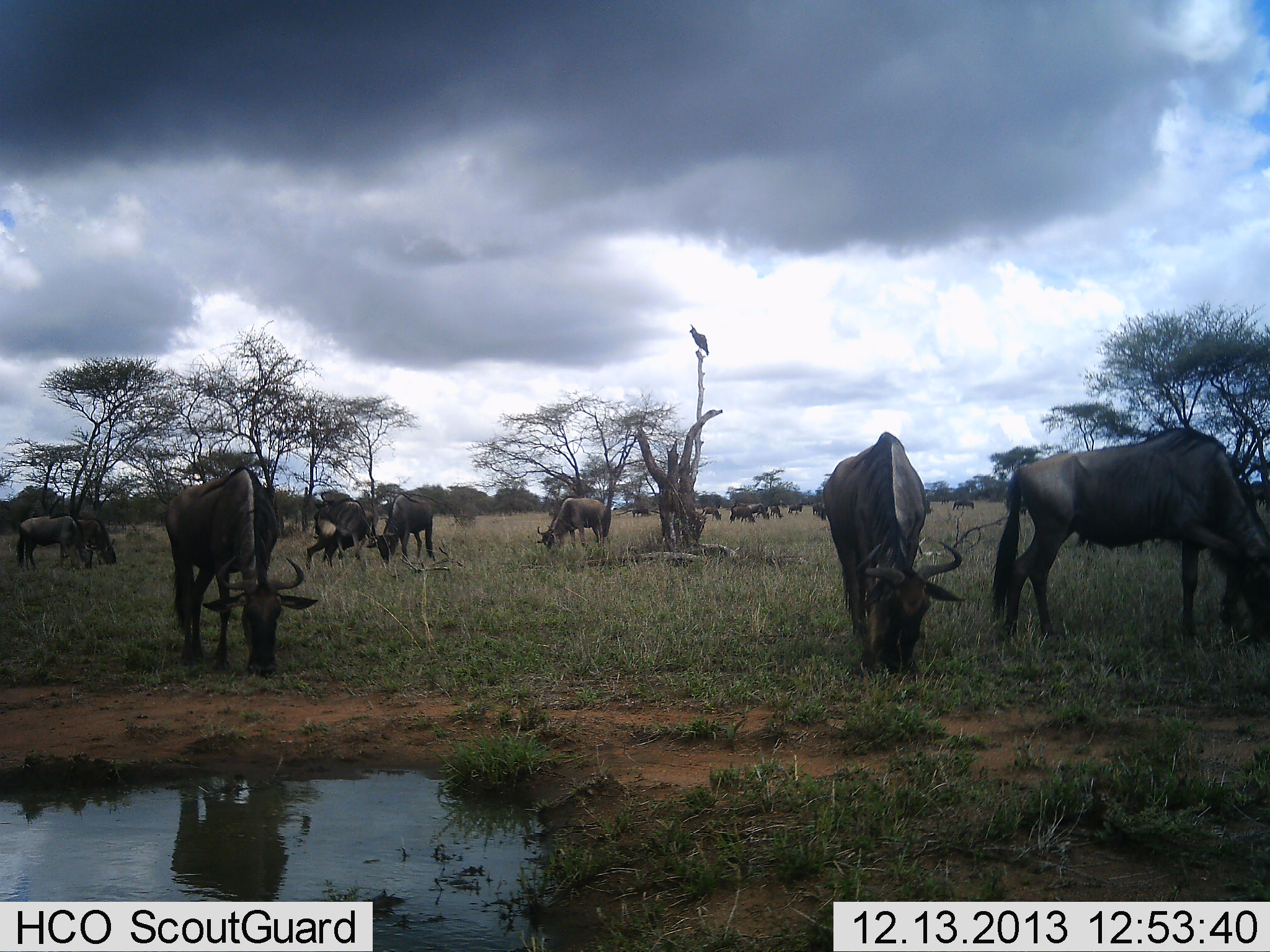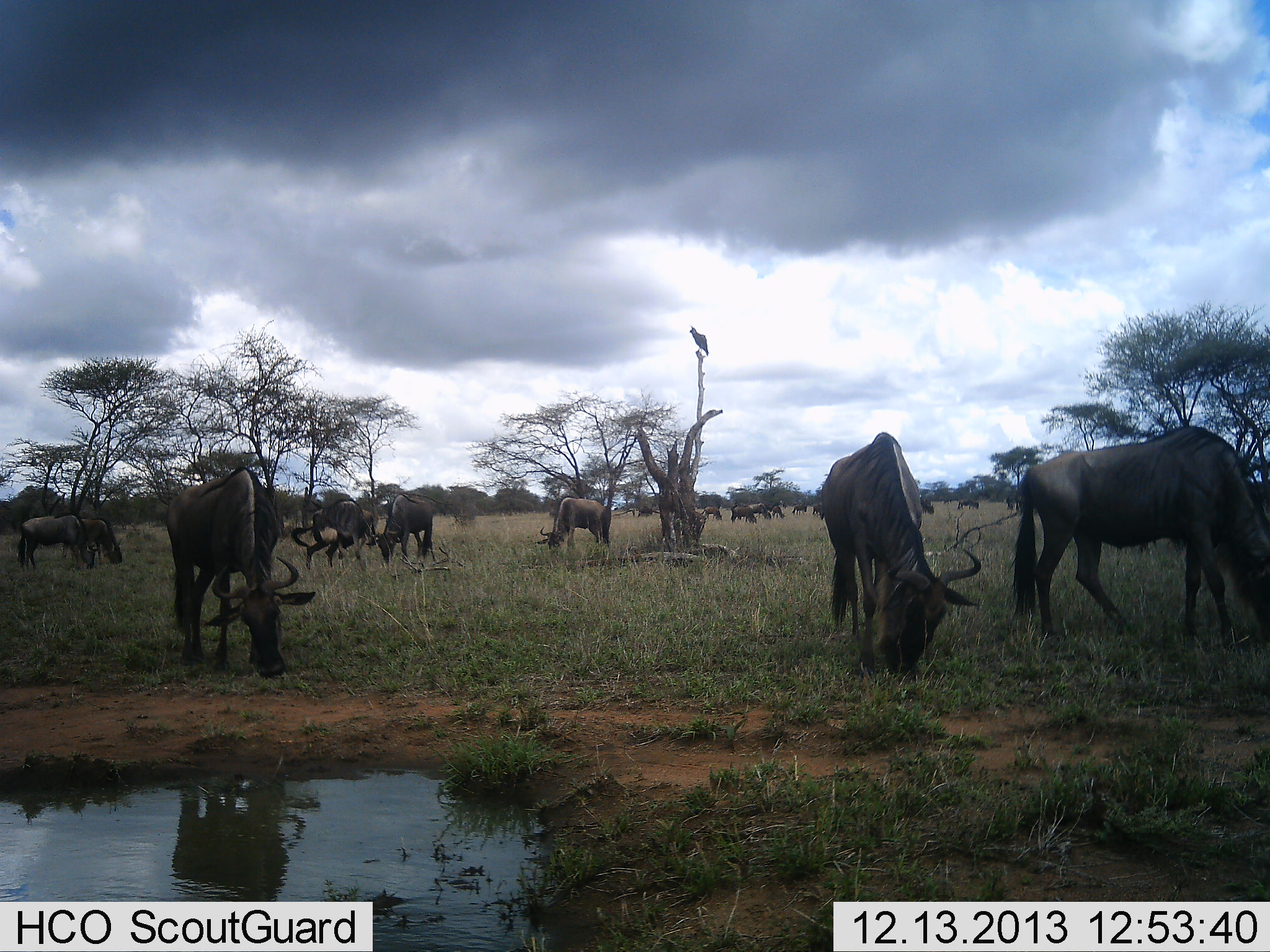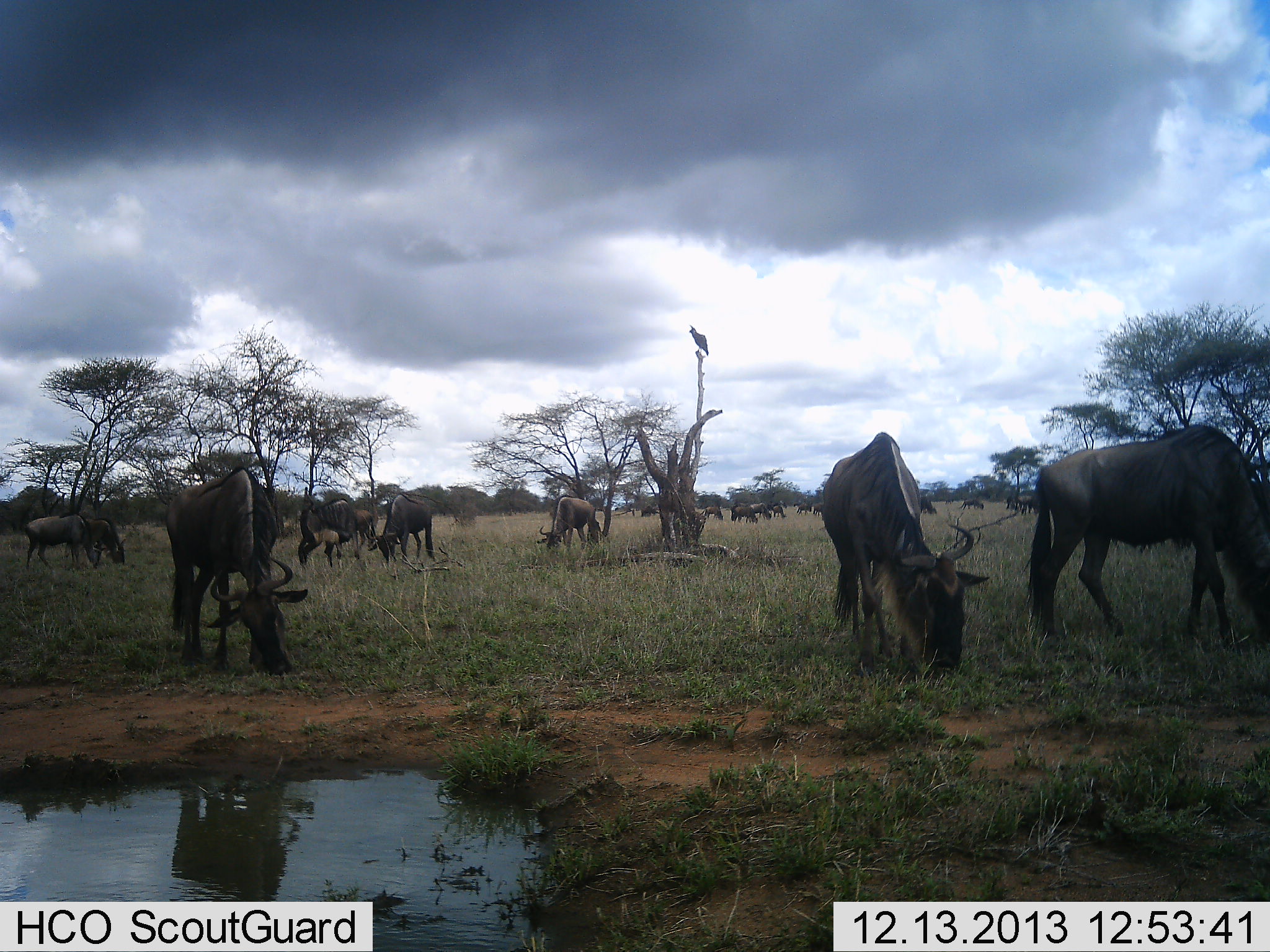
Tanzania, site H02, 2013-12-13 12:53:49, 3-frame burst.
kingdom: Animalia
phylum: Chordata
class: Mammalia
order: Artiodactyla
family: Bovidae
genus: Connochaetes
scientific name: Connochaetes taurinus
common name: blue wildebeest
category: wildebeest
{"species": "wildebeest (blue wildebeest) (Connochaetes taurinus)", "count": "11-50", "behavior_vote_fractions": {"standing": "12%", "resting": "0%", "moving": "25%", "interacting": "0%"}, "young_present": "0%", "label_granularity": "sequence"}